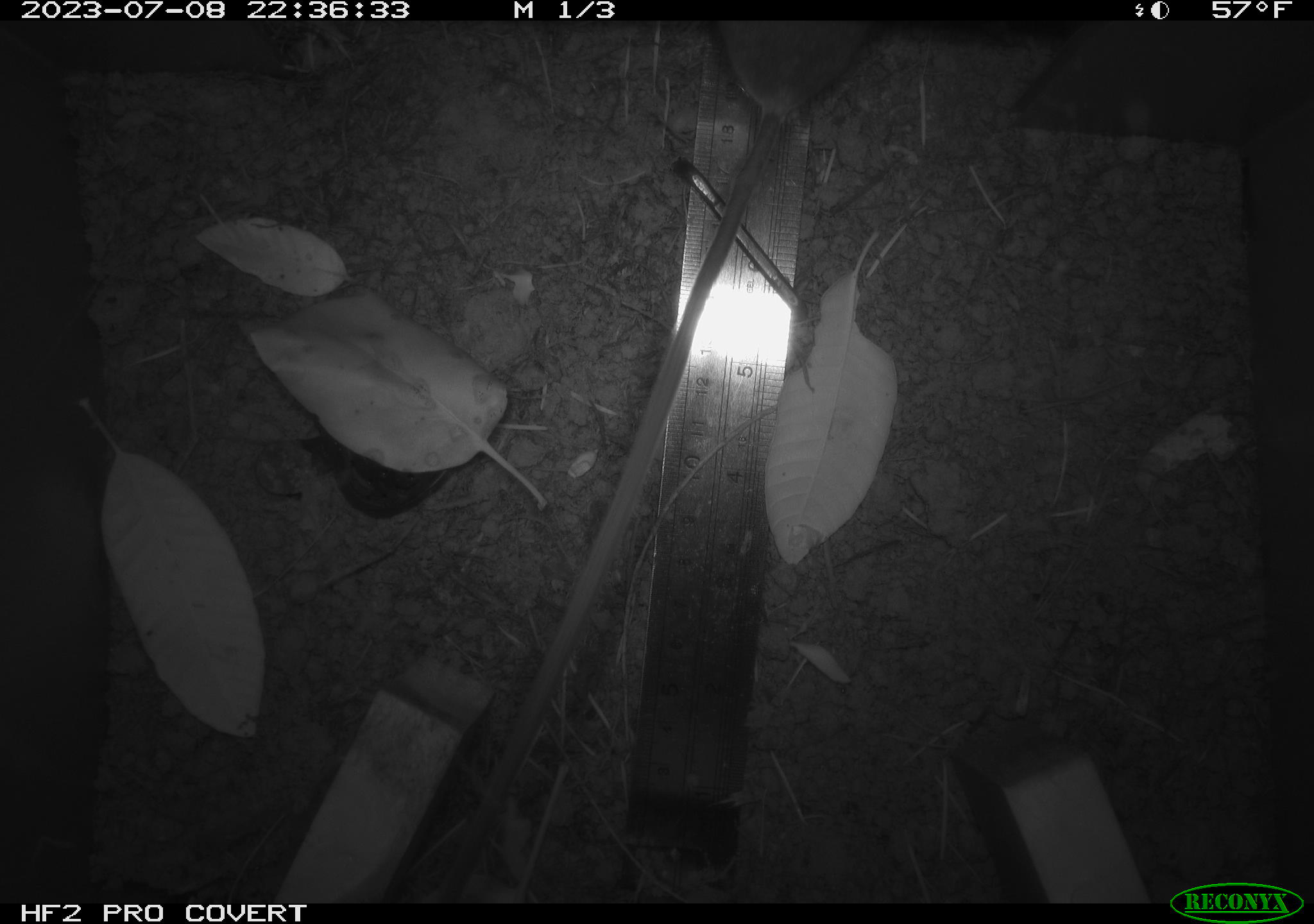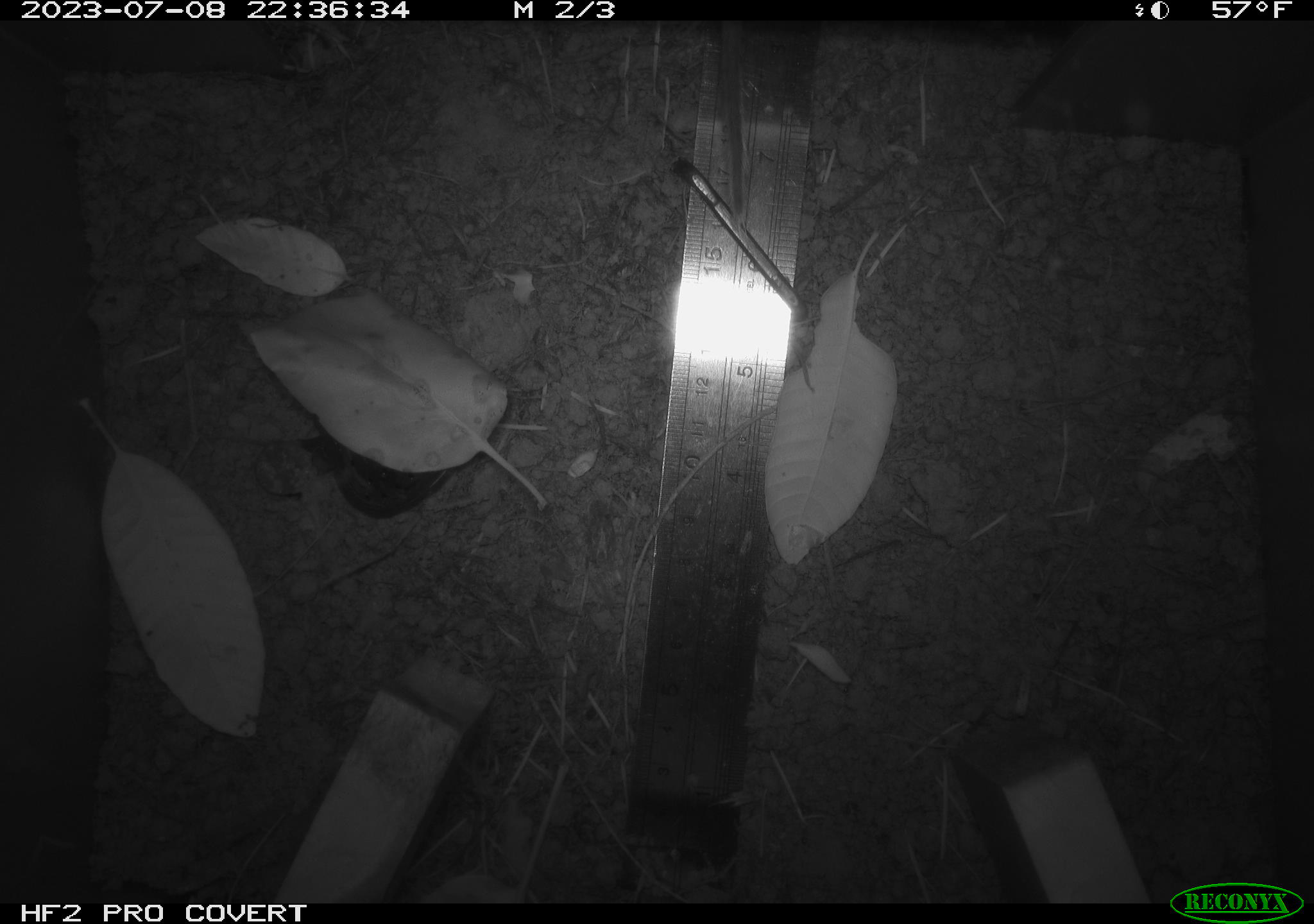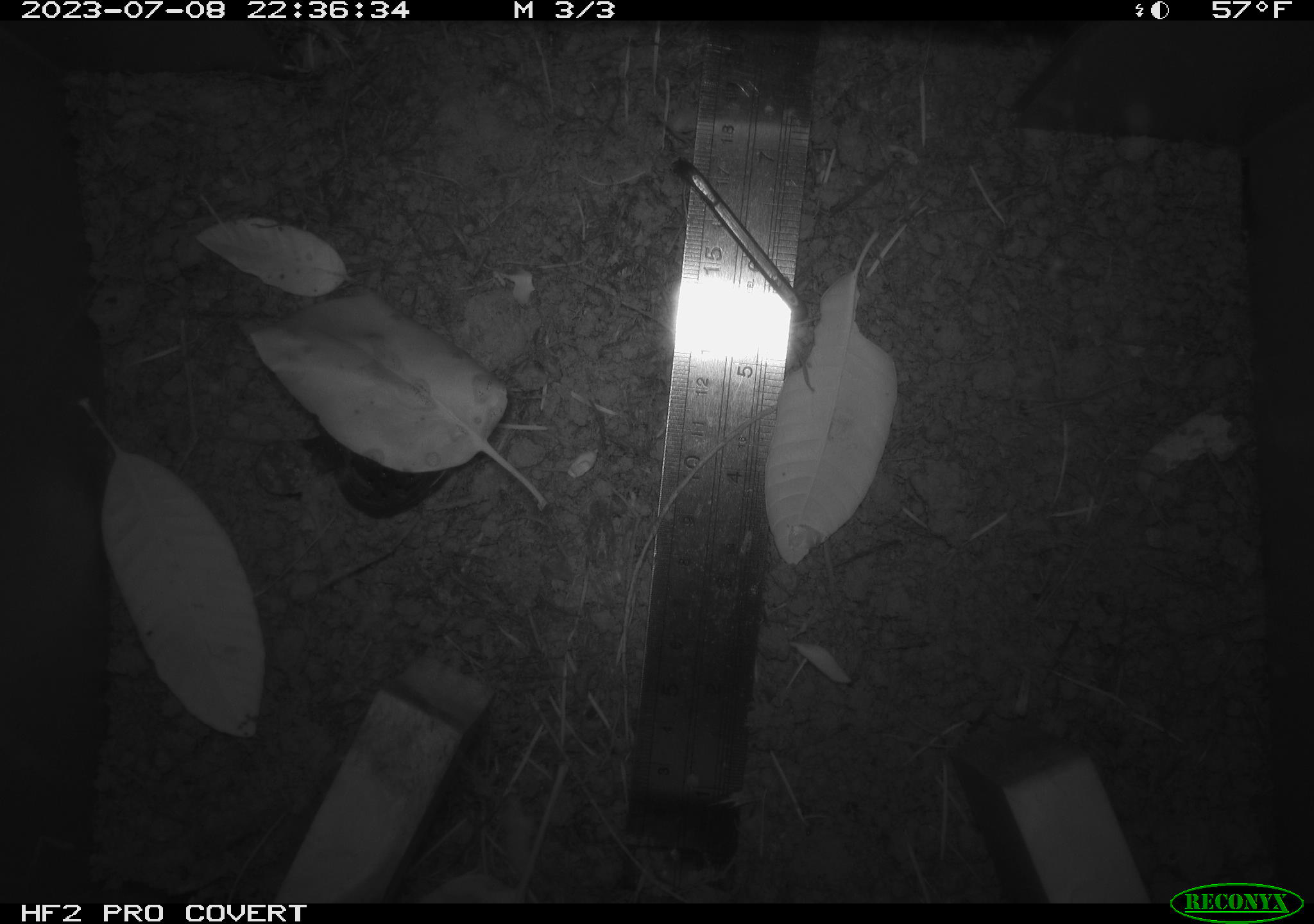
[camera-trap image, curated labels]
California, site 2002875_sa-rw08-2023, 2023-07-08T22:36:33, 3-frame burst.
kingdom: Animalia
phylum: Chordata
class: Mammalia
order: Rodentia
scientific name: Rodentia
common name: mouse species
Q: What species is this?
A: Mouse species (Rodentia).